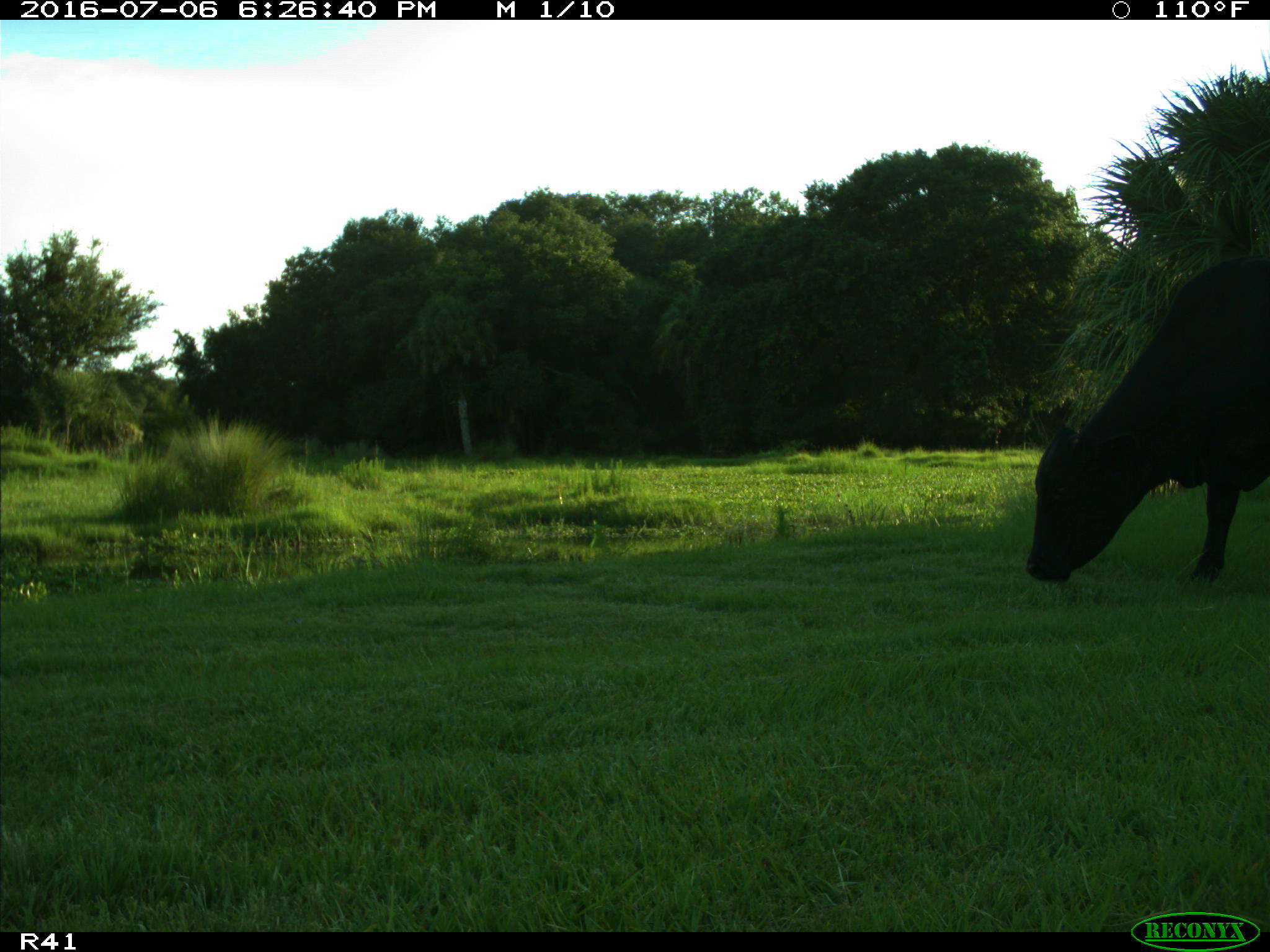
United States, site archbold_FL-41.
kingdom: Animalia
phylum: Chordata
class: Mammalia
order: Artiodactyla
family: Bovidae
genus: Bos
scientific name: Bos taurus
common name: domestic cow